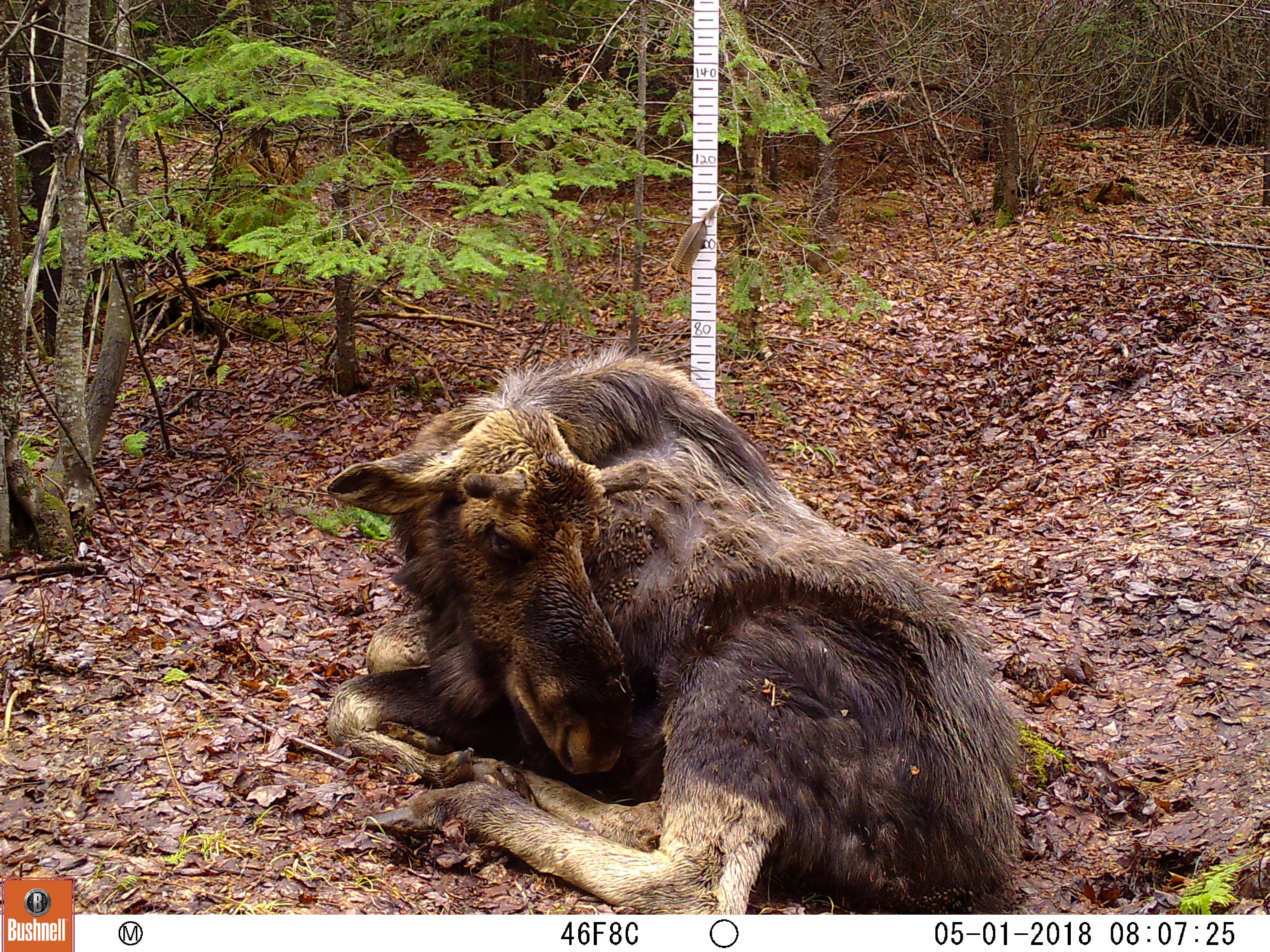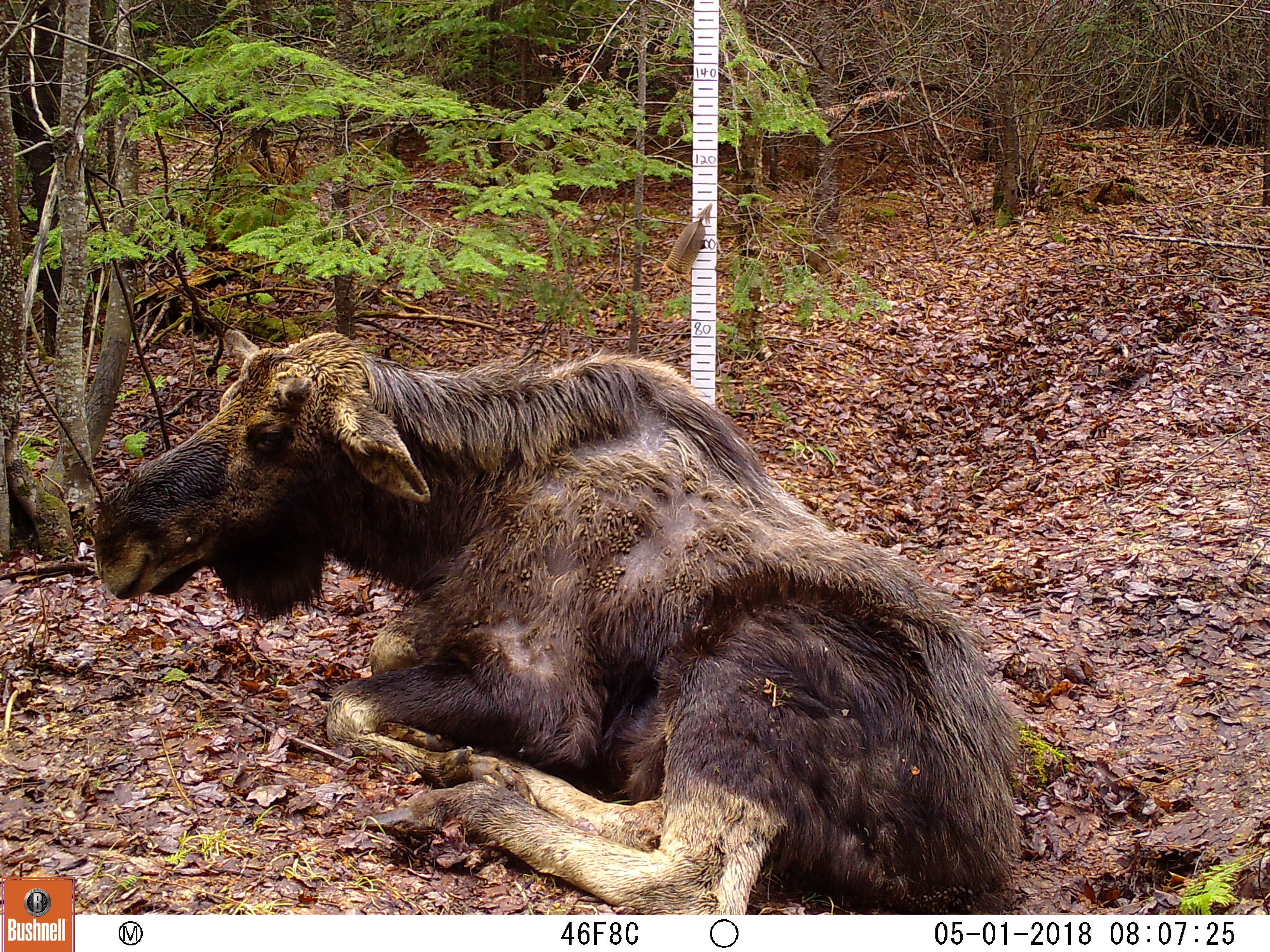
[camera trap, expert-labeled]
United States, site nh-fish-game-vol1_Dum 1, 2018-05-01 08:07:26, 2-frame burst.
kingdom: Animalia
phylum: Chordata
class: Mammalia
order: Artiodactyla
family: Cervidae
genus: Alces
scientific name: Alces alces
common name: moose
Moose (Alces alces).